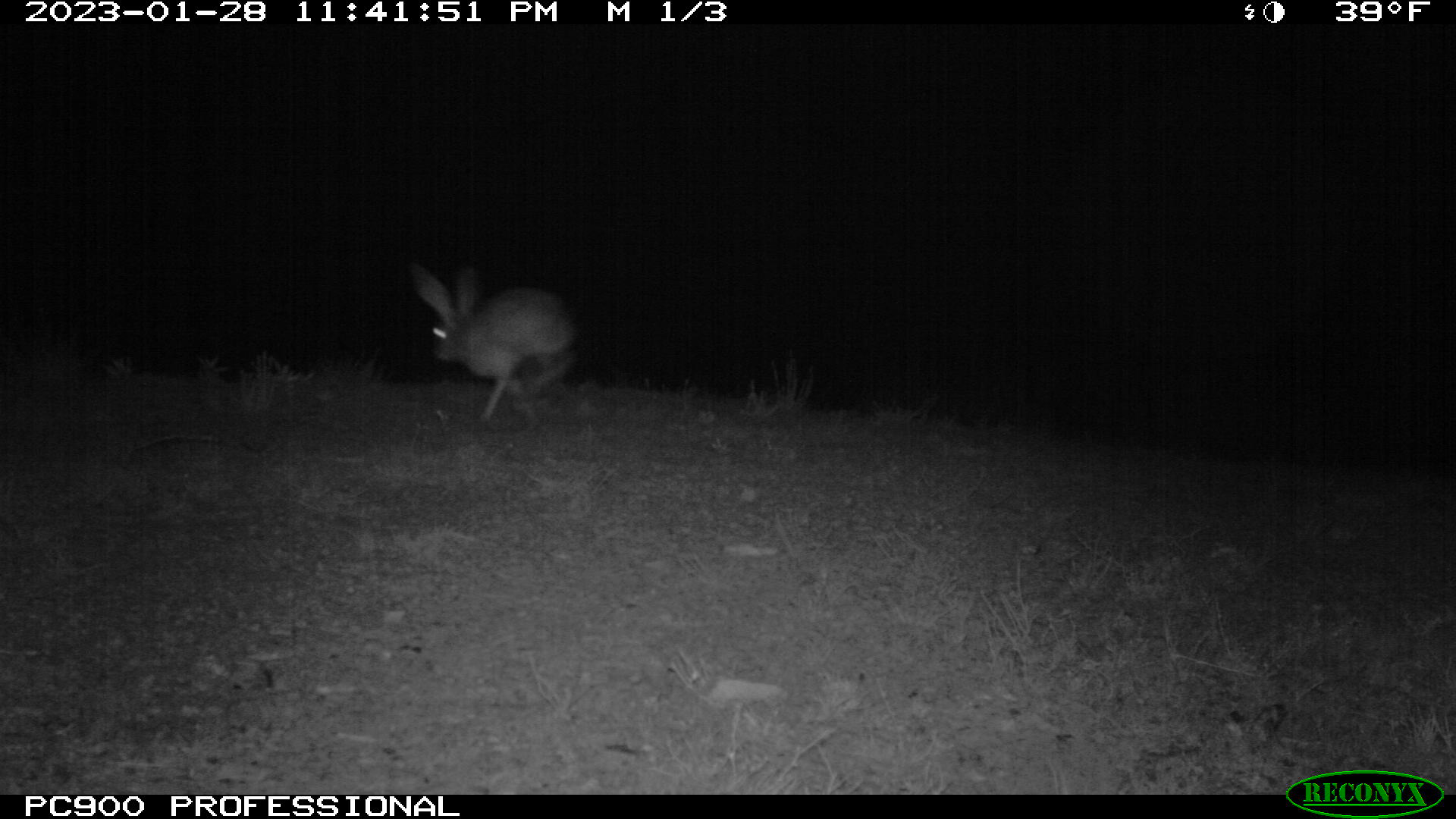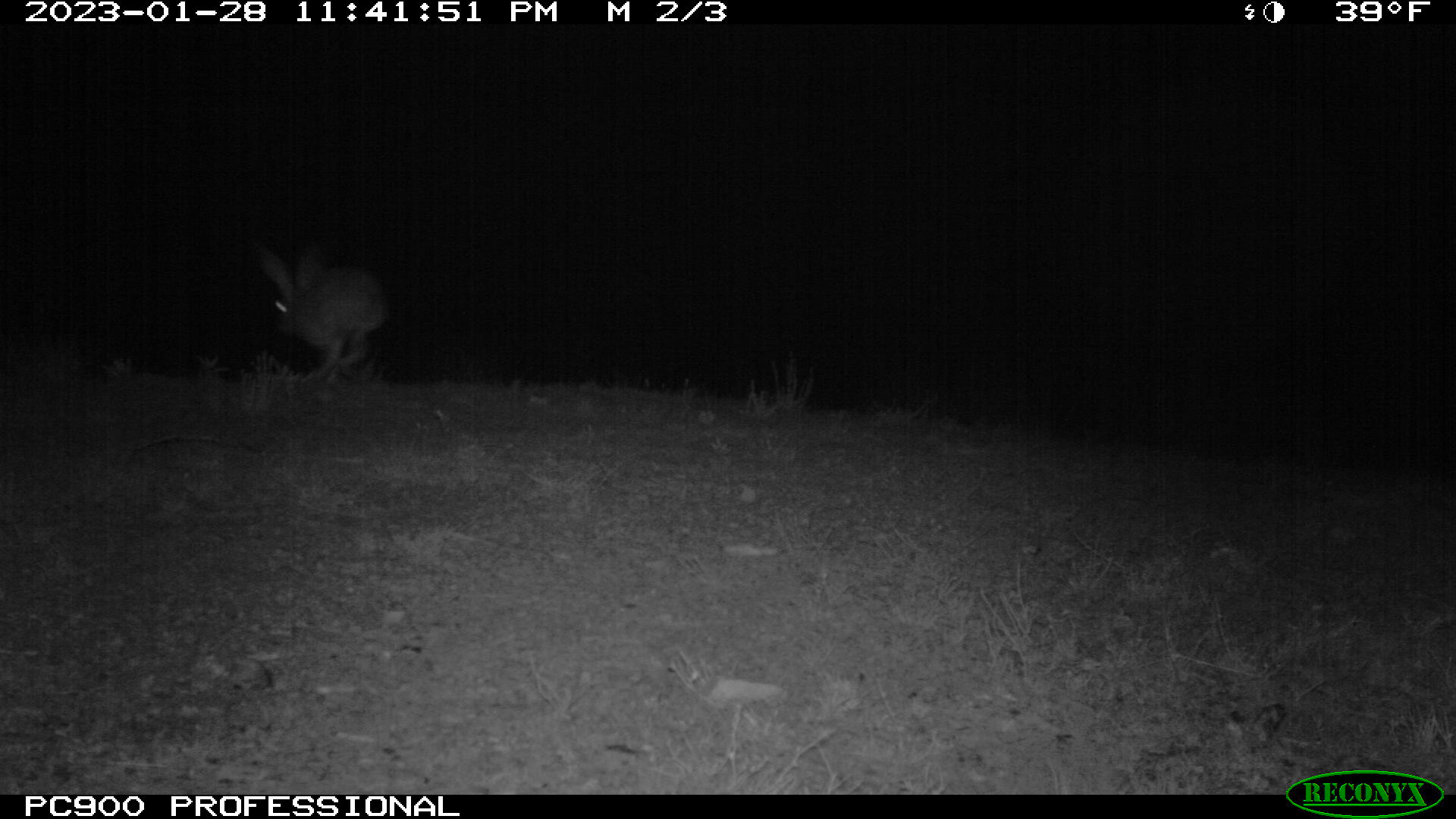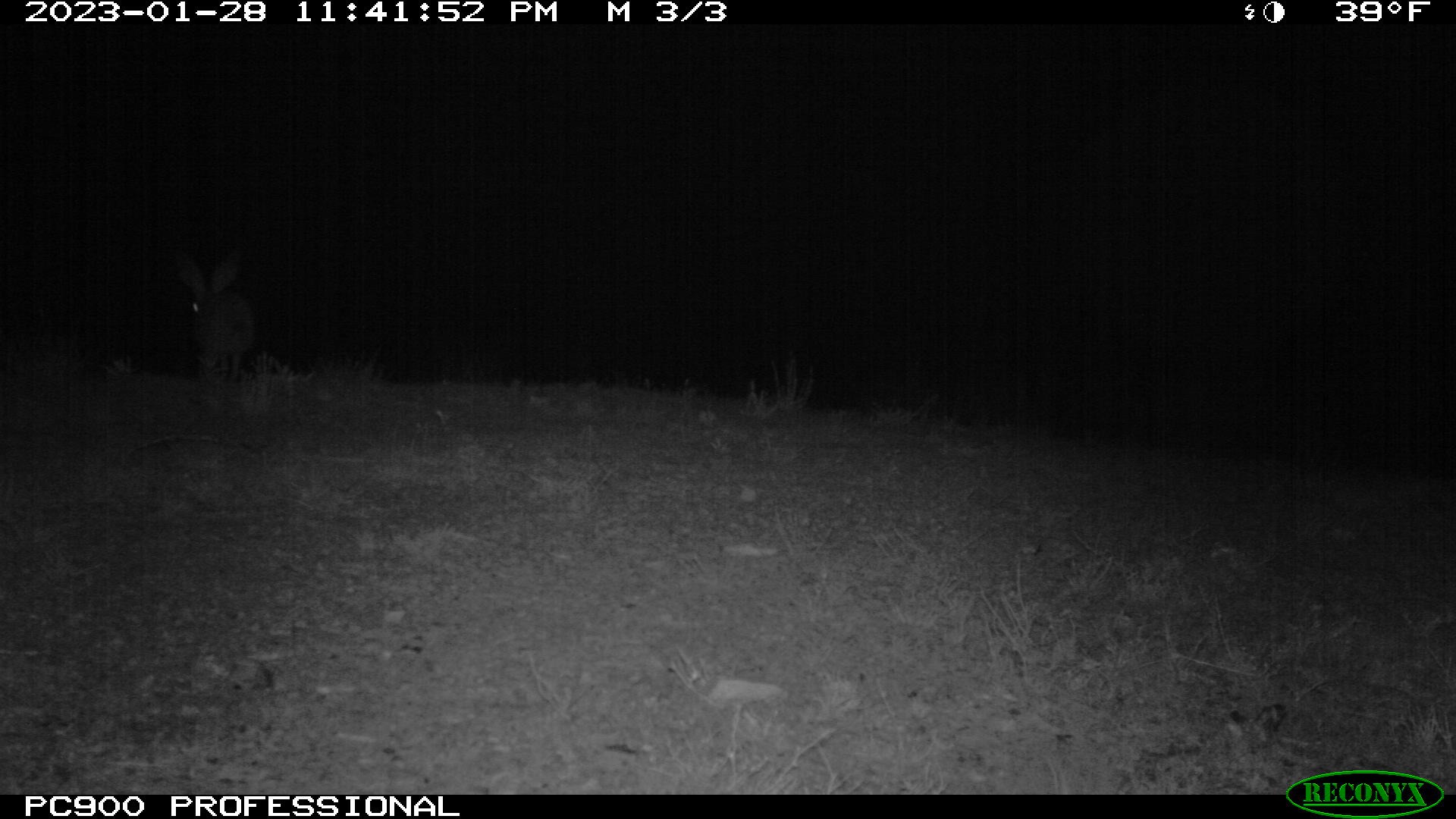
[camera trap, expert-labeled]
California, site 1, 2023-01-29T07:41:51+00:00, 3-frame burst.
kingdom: Animalia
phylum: Chordata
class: Mammalia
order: Lagomorpha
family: Leporidae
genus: Lepus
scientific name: Lepus californicus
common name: black-tailed jackrabbit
Black-tailed jackrabbit (Lepus californicus).